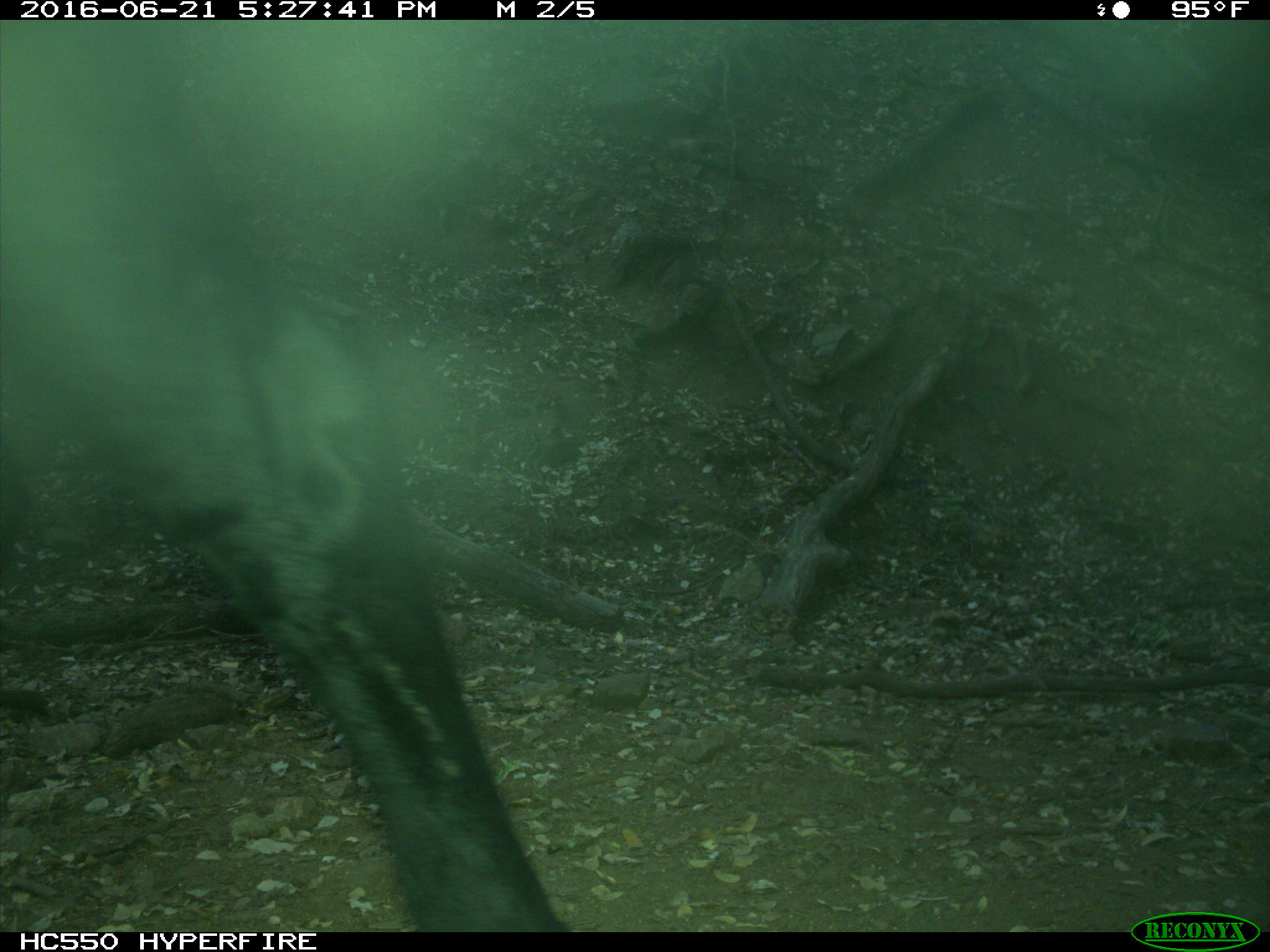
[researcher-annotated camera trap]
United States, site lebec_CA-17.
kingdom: Animalia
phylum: Chordata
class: Mammalia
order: Artiodactyla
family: Bovidae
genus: Bos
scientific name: Bos taurus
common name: domestic cow